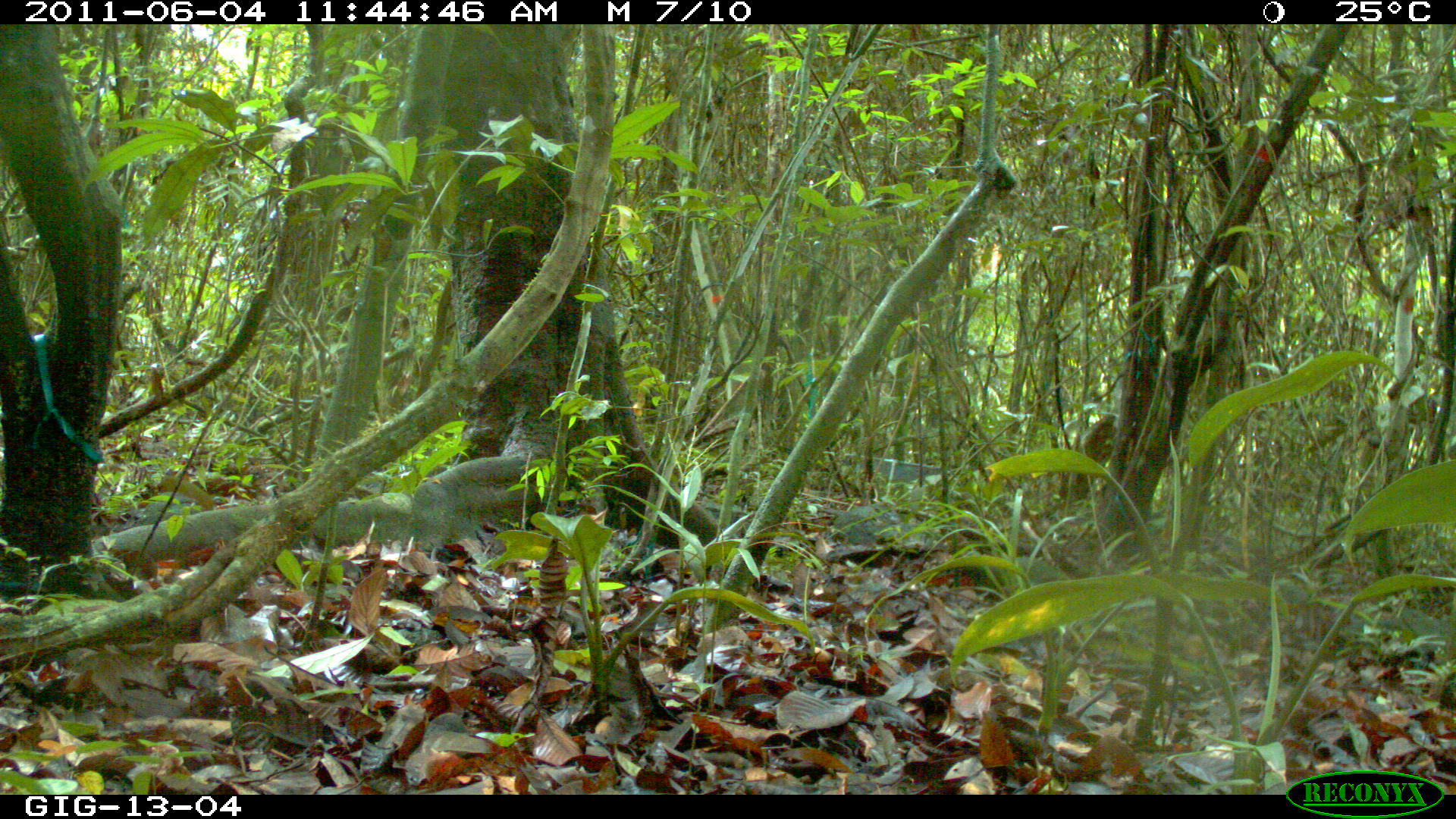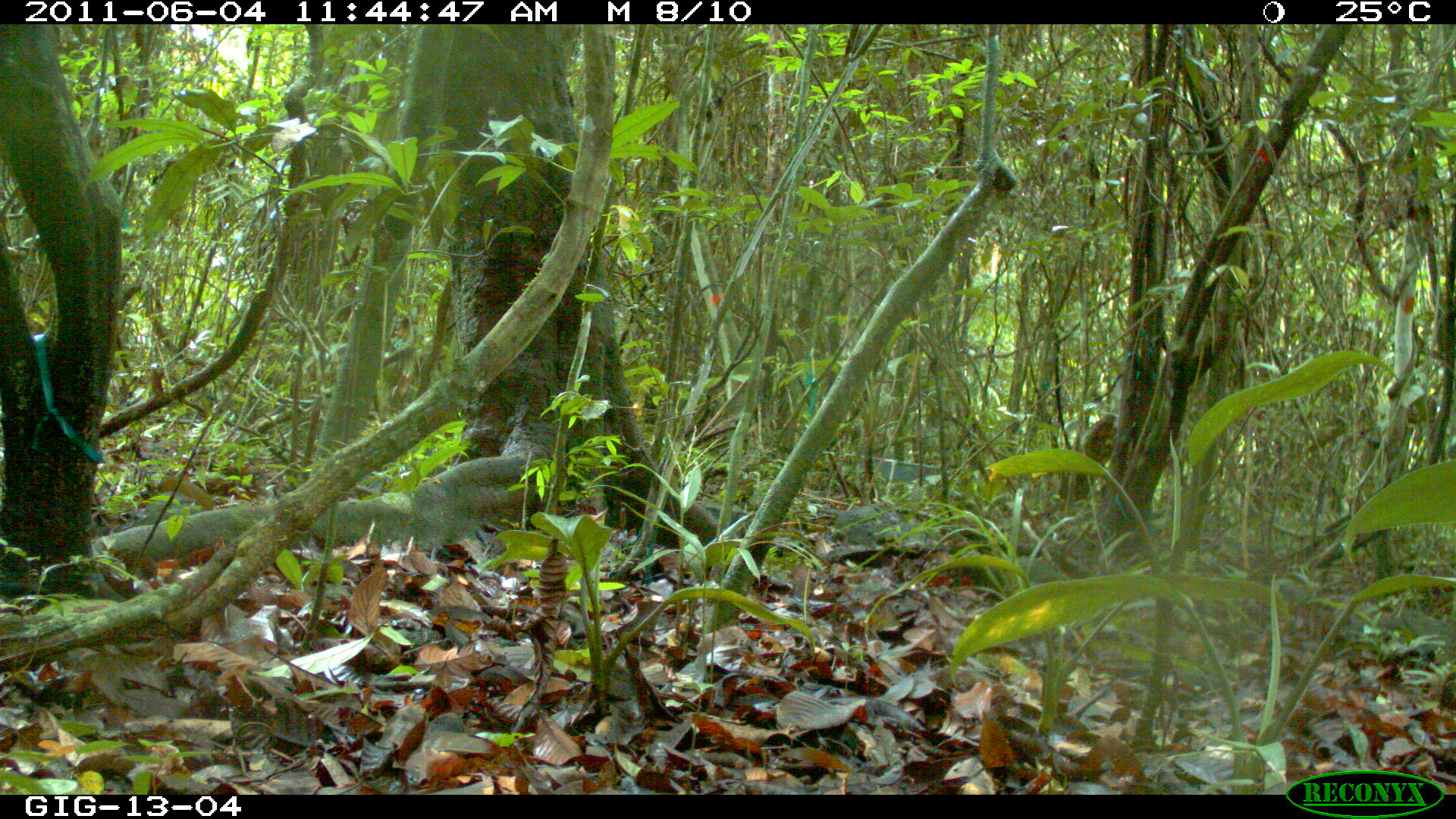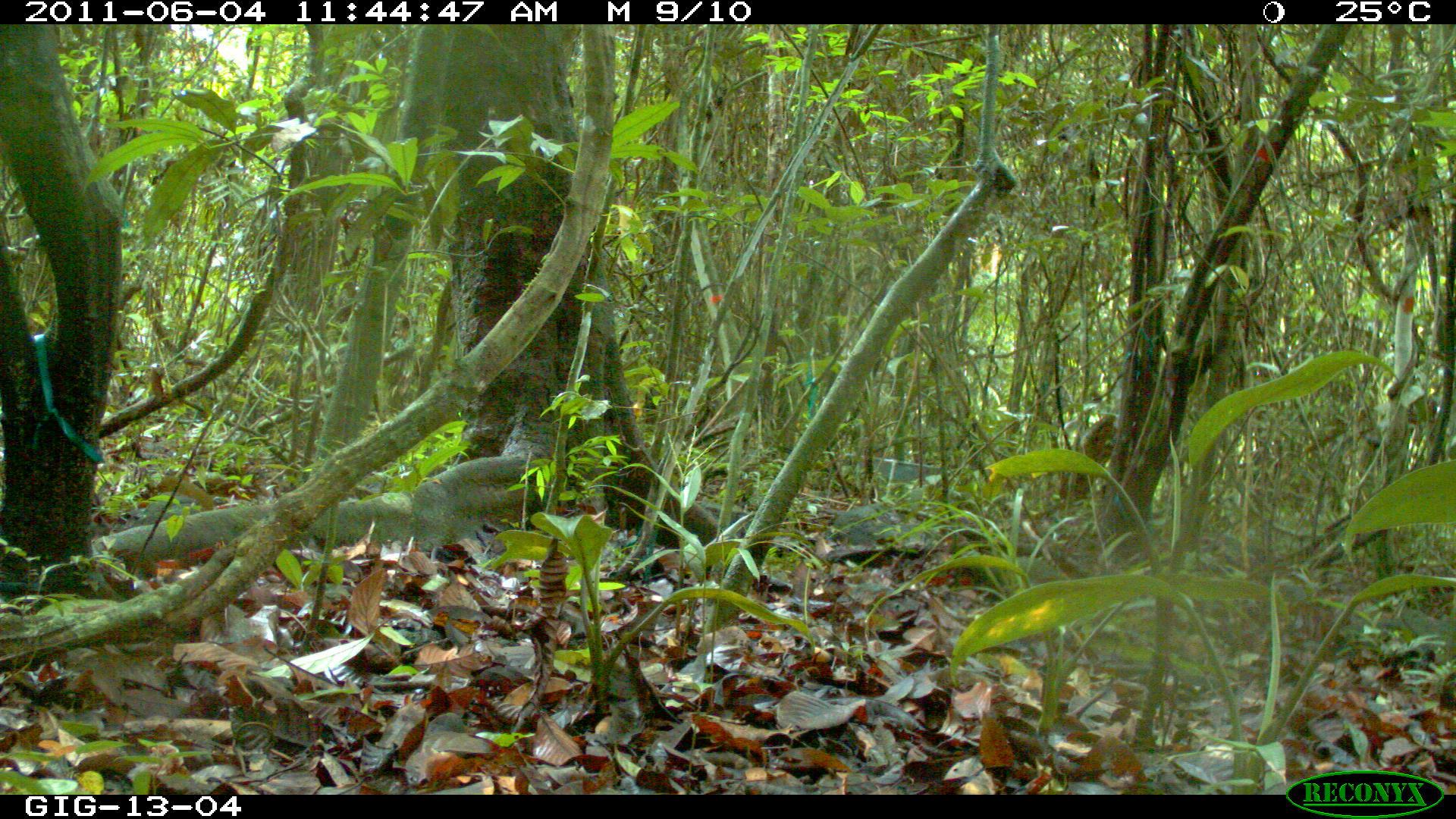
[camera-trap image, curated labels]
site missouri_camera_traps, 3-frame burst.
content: no animal present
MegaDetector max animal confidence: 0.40